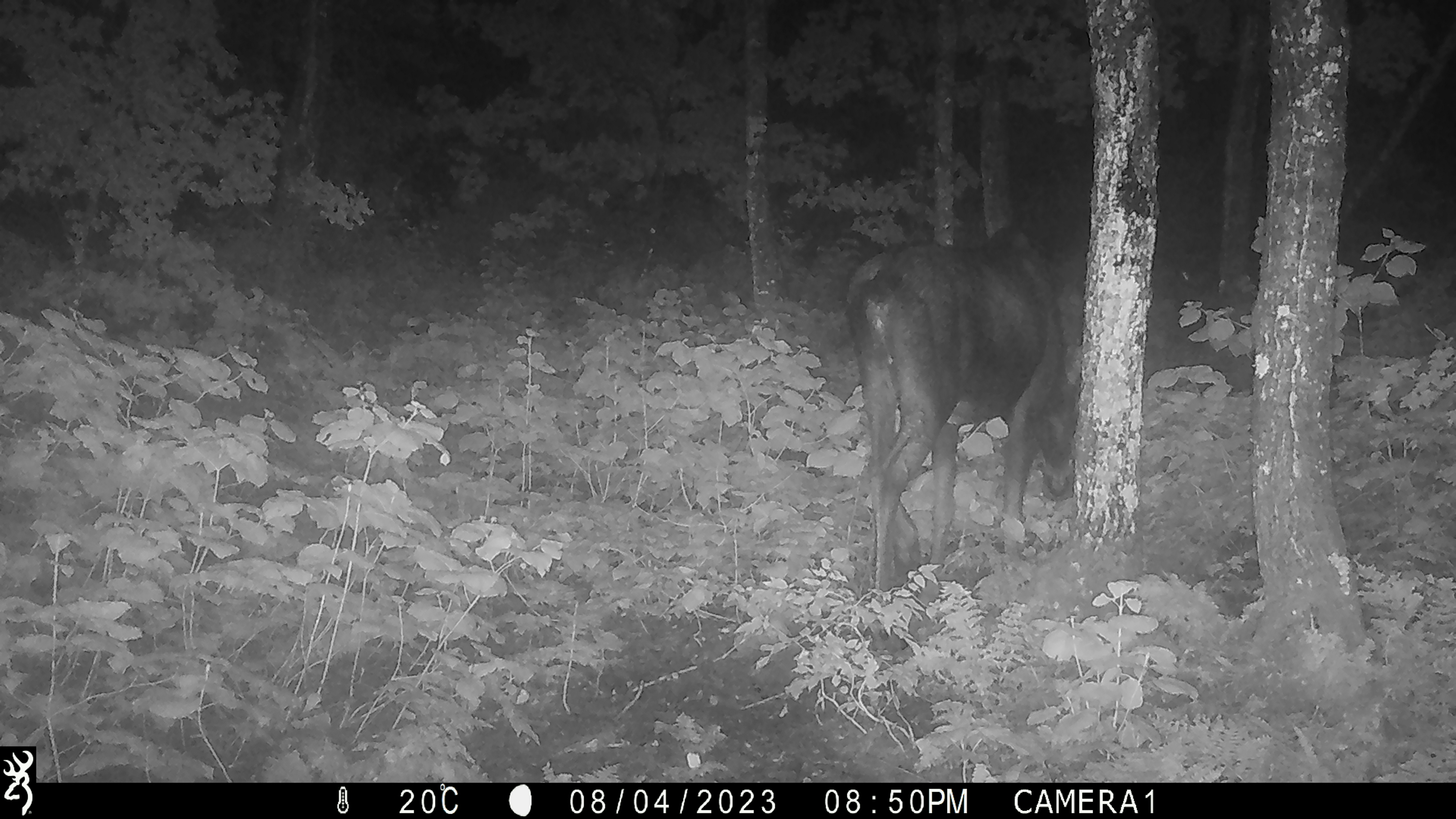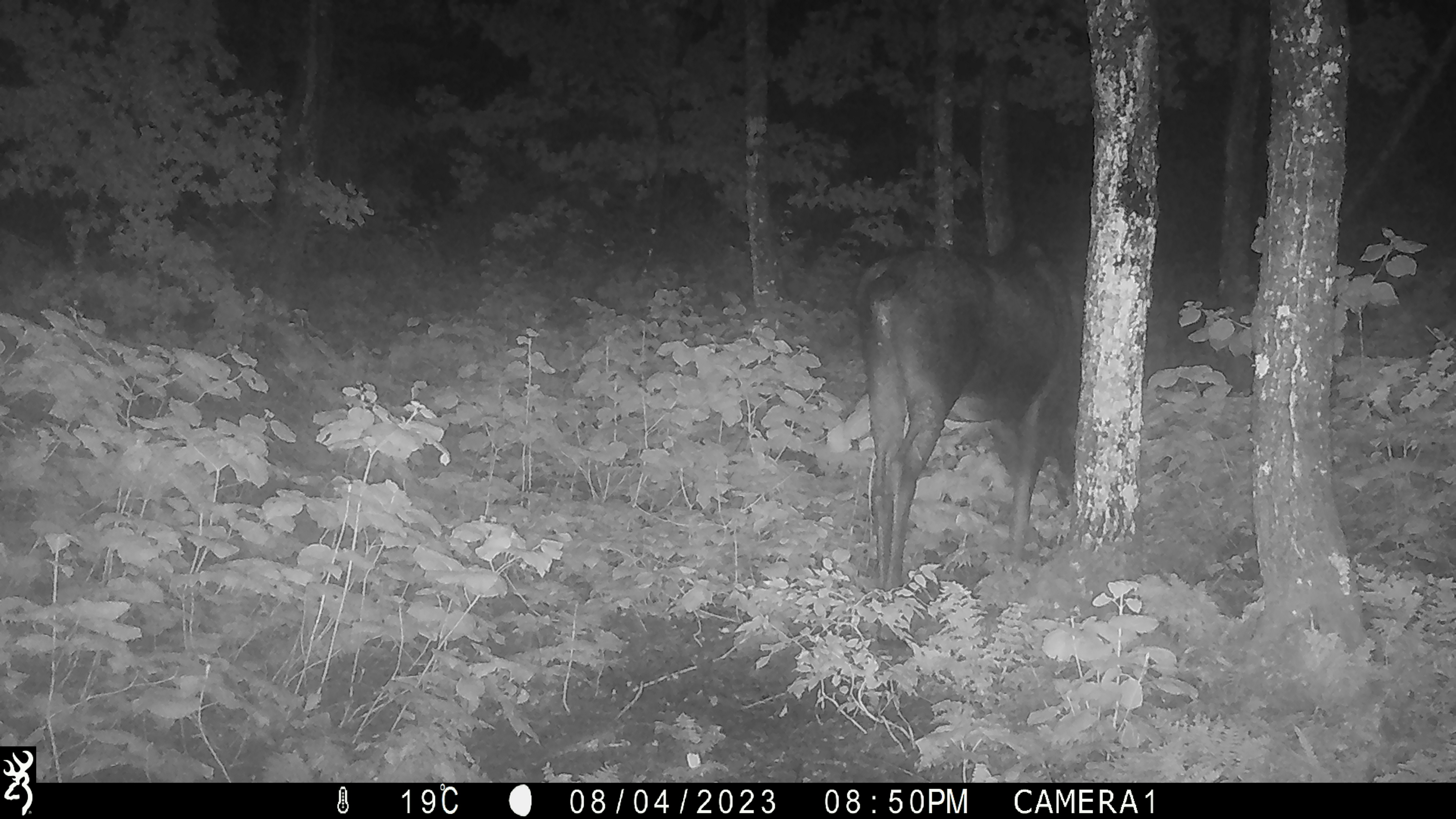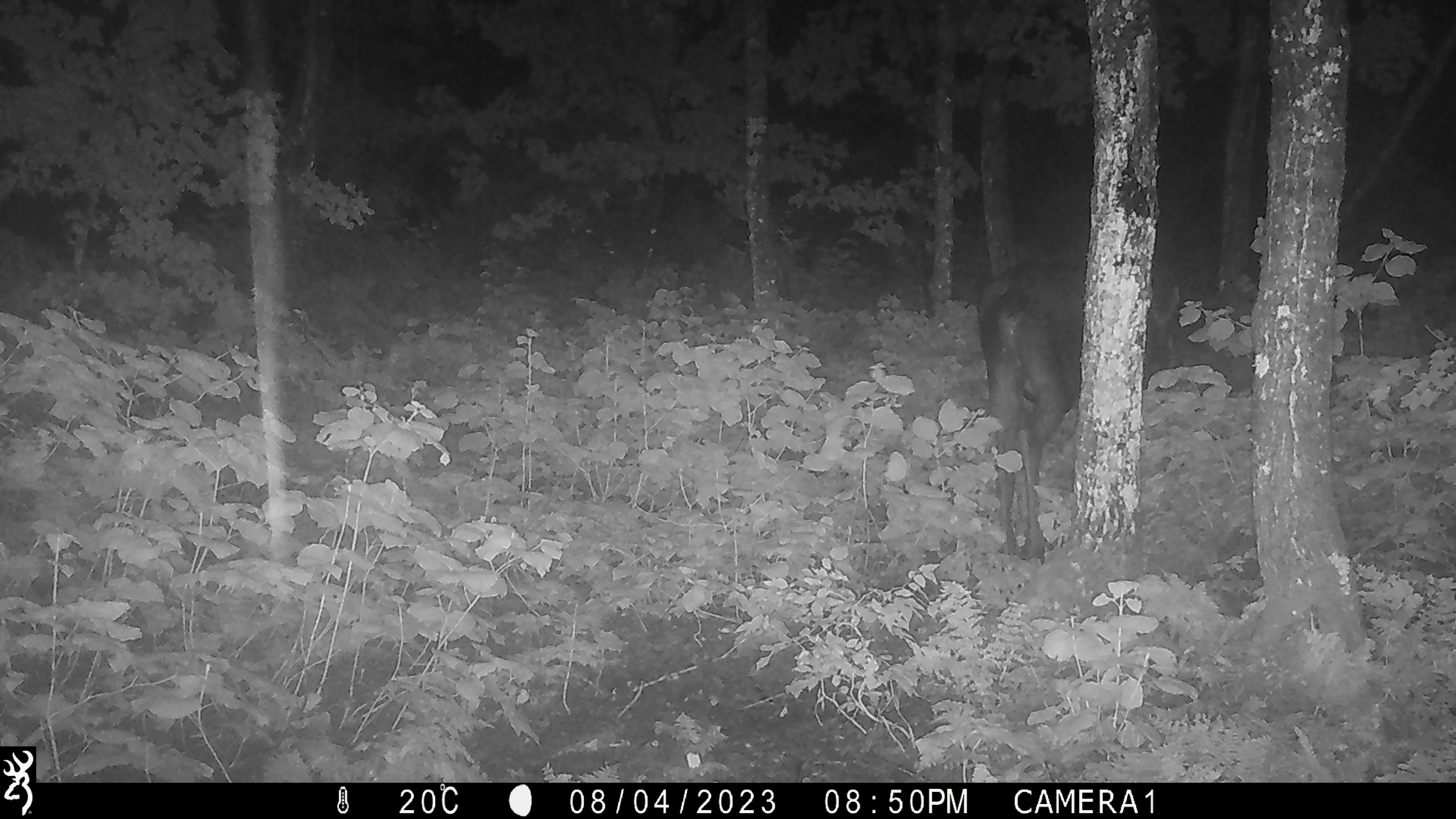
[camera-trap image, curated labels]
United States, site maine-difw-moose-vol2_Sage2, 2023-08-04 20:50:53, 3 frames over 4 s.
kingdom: Animalia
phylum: Chordata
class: Mammalia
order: Artiodactyla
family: Cervidae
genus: Alces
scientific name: Alces alces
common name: moose